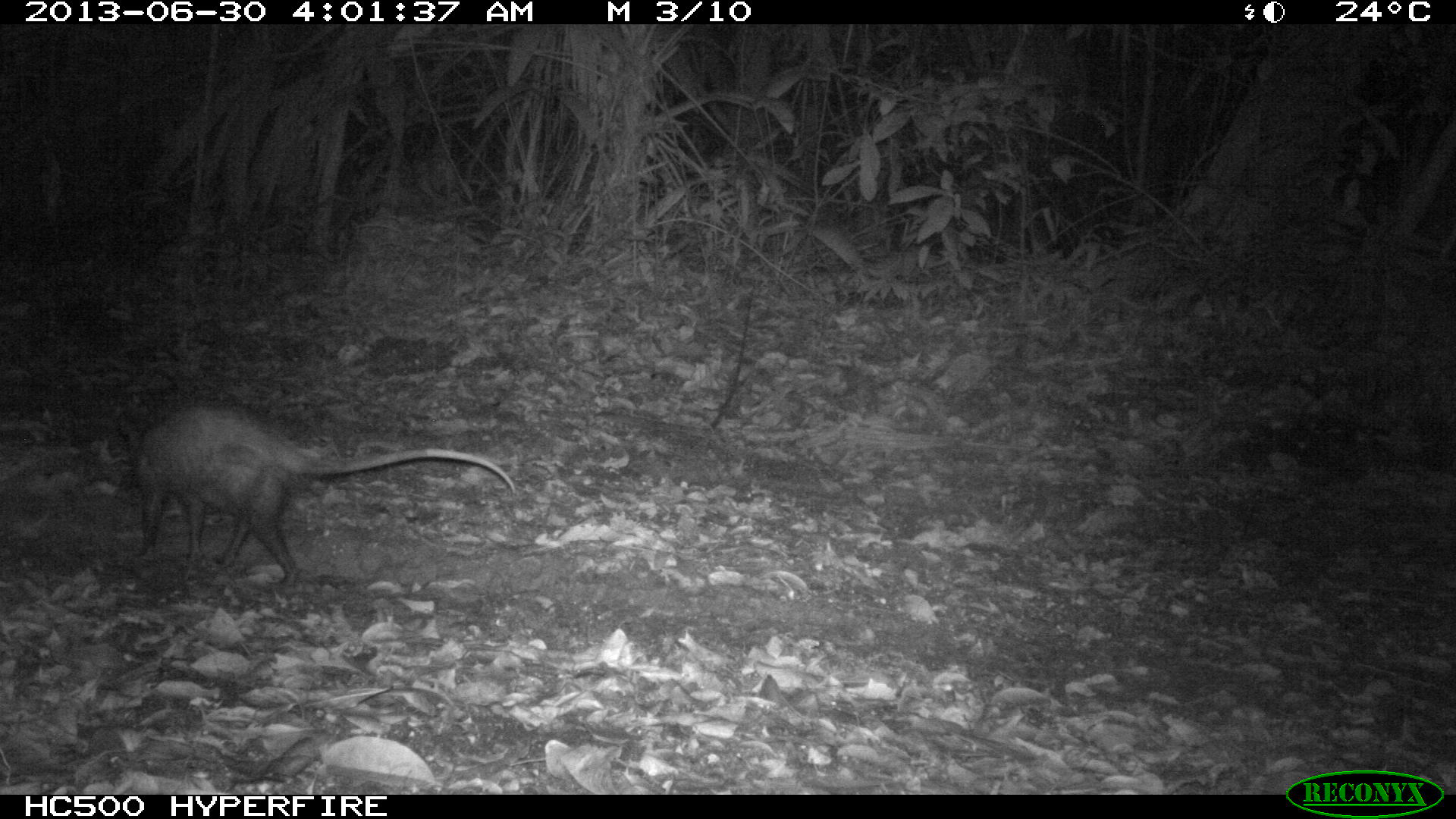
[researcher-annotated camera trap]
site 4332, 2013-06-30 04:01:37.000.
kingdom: Animalia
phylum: Chordata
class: Mammalia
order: Didelphimorphia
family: Didelphidae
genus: Didelphis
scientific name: Didelphis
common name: american opossums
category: didelphis sp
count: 1